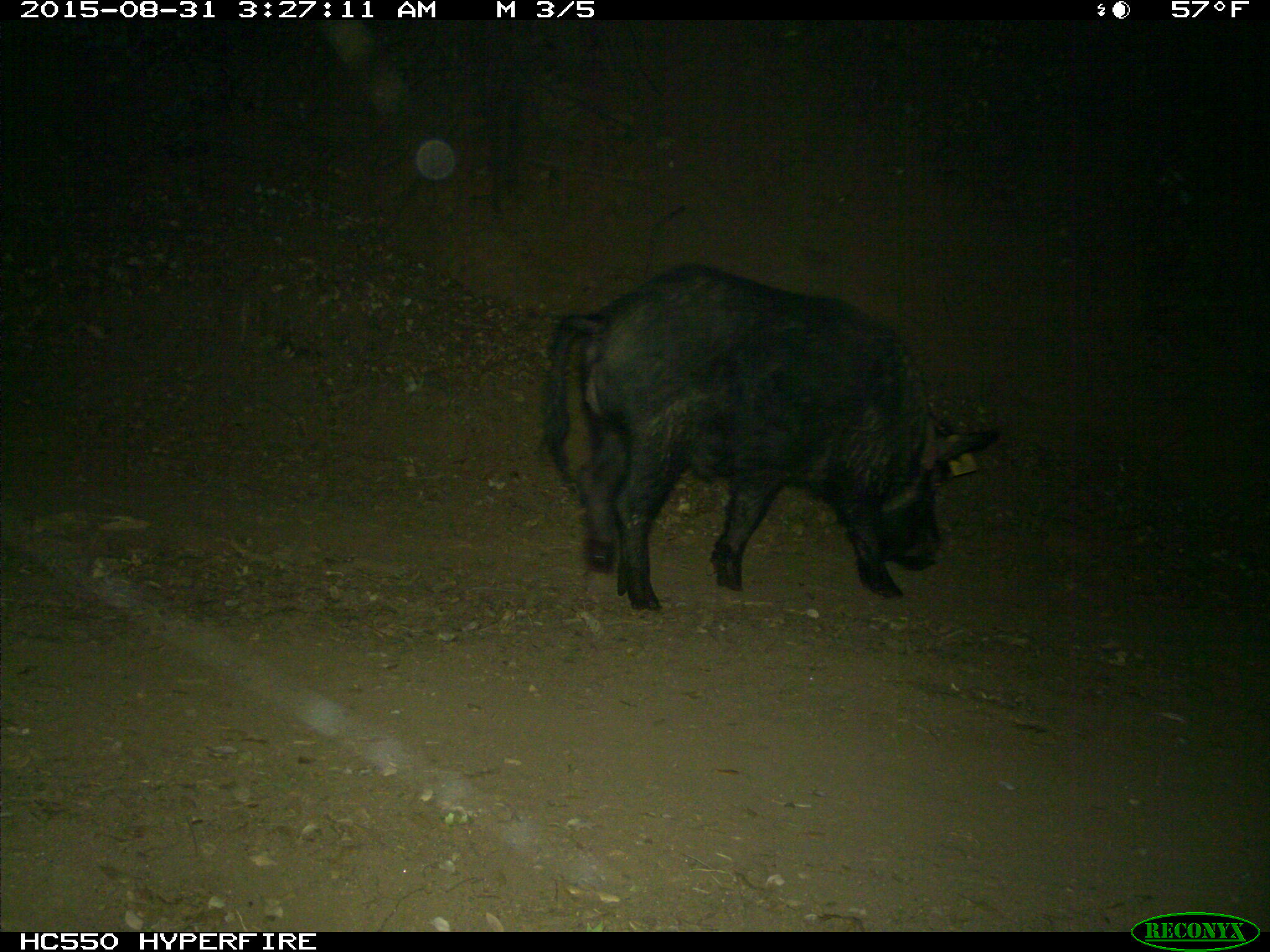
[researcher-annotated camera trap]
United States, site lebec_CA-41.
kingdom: Animalia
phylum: Chordata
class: Mammalia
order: Artiodactyla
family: Suidae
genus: Sus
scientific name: Sus scrofa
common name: wild boar